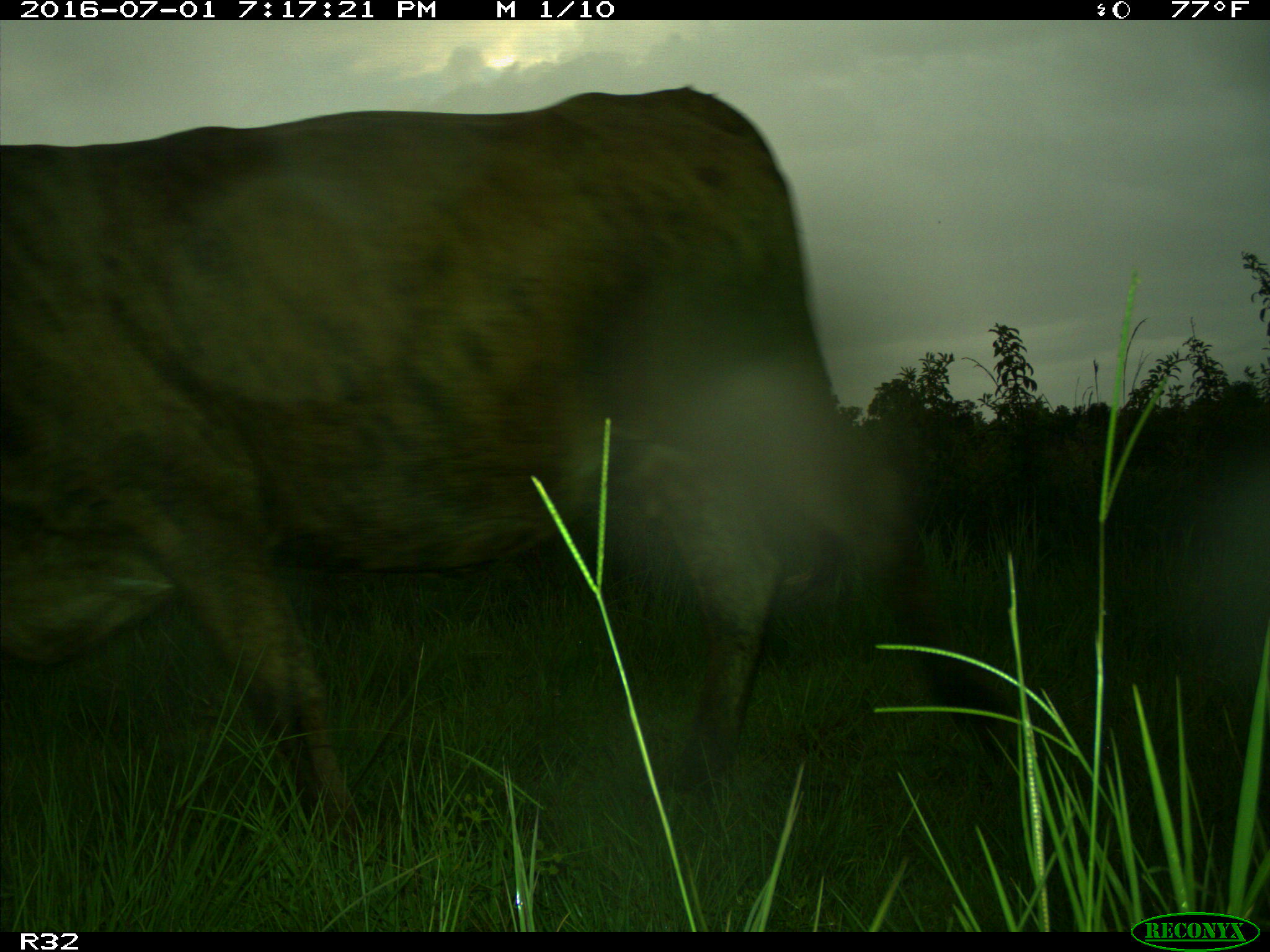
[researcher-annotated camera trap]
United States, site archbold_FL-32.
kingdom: Animalia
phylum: Chordata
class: Mammalia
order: Artiodactyla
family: Bovidae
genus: Bos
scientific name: Bos taurus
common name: domestic cow